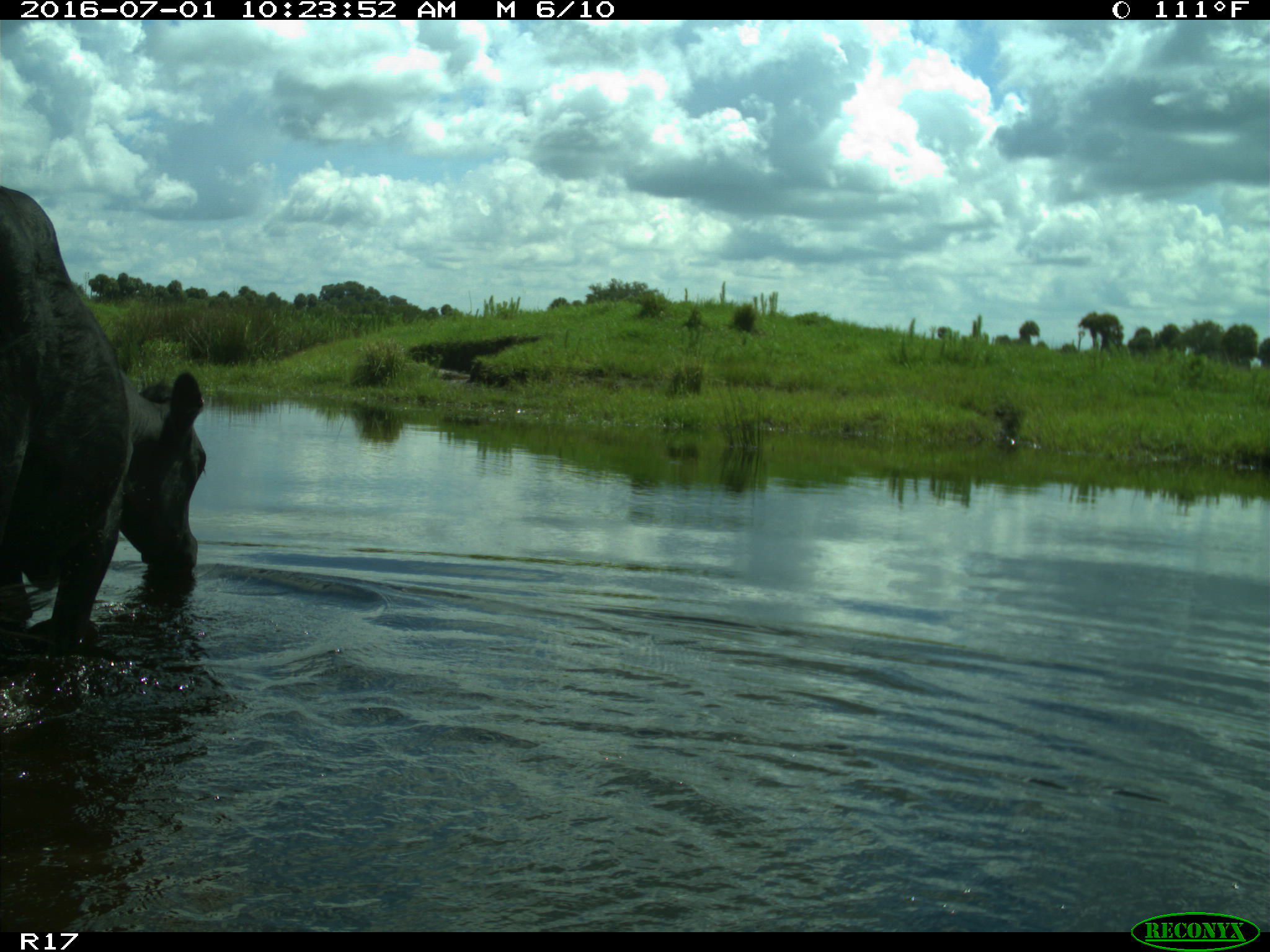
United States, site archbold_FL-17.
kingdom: Animalia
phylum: Chordata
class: Mammalia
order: Artiodactyla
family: Bovidae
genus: Bos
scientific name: Bos taurus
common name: domestic cow